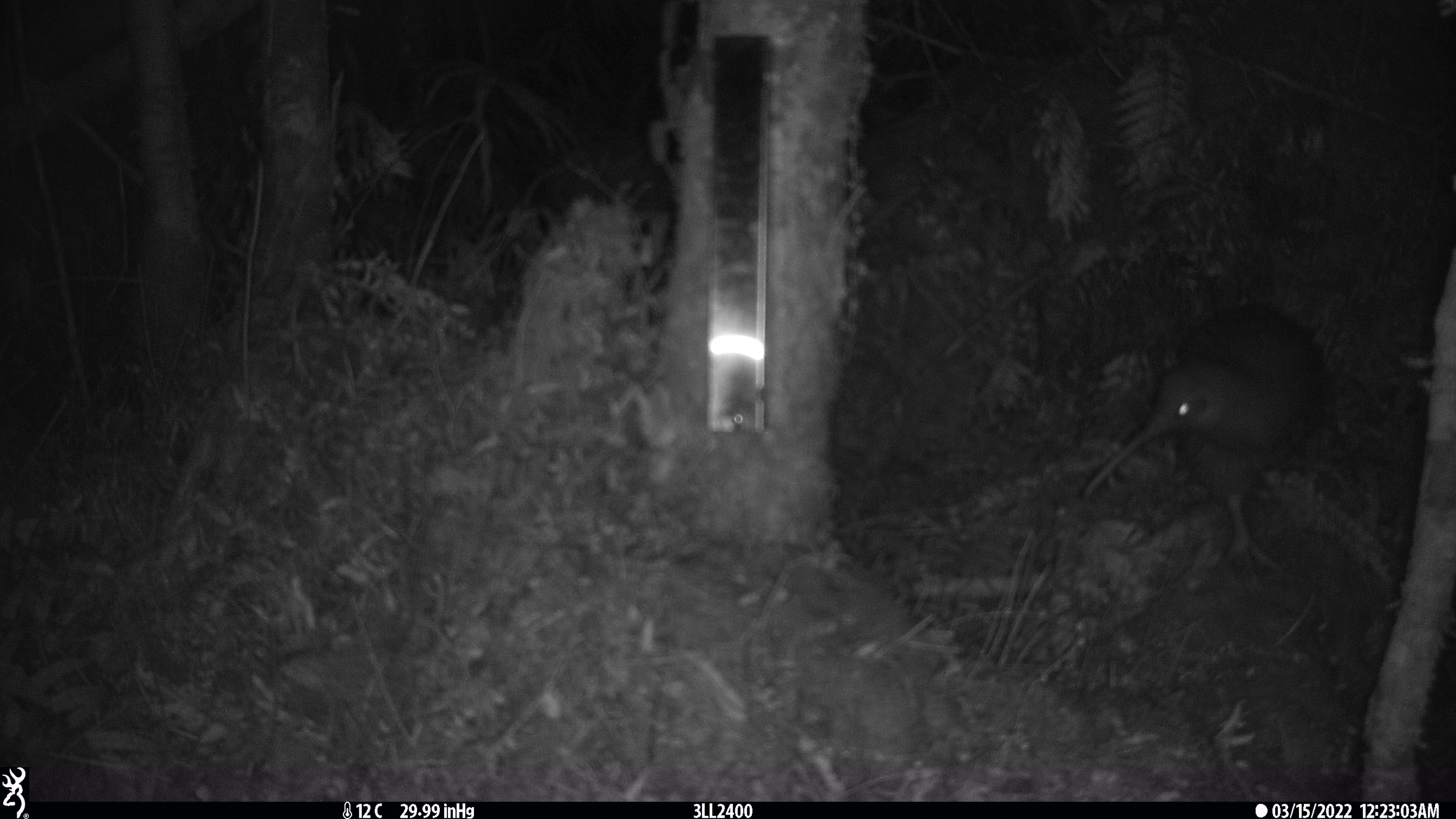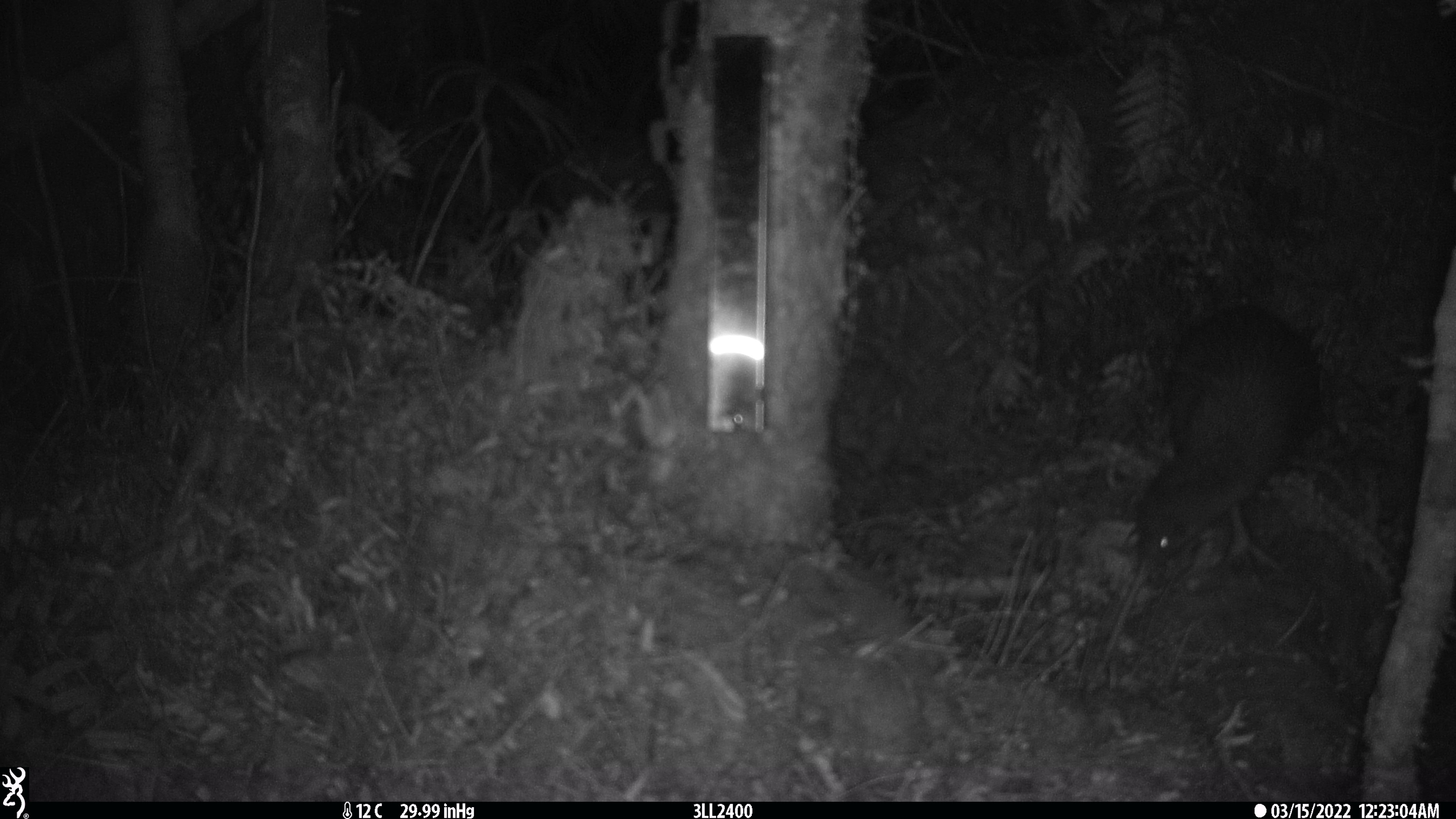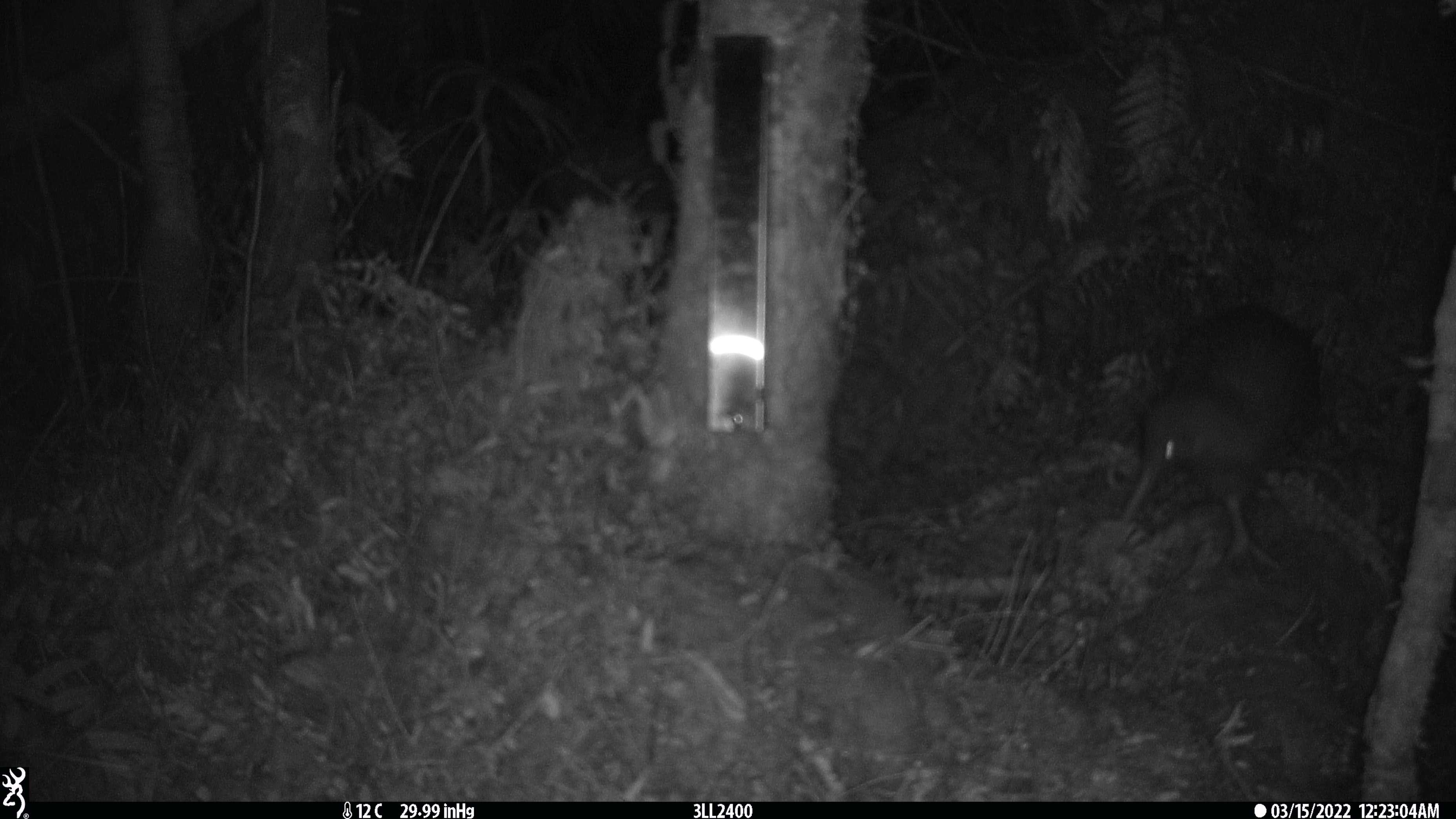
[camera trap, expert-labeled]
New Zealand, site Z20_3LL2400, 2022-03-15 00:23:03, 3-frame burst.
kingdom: Animalia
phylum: Chordata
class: Aves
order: Apterygiformes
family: Apterygidae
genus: Apteryx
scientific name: Apteryx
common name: kiwi